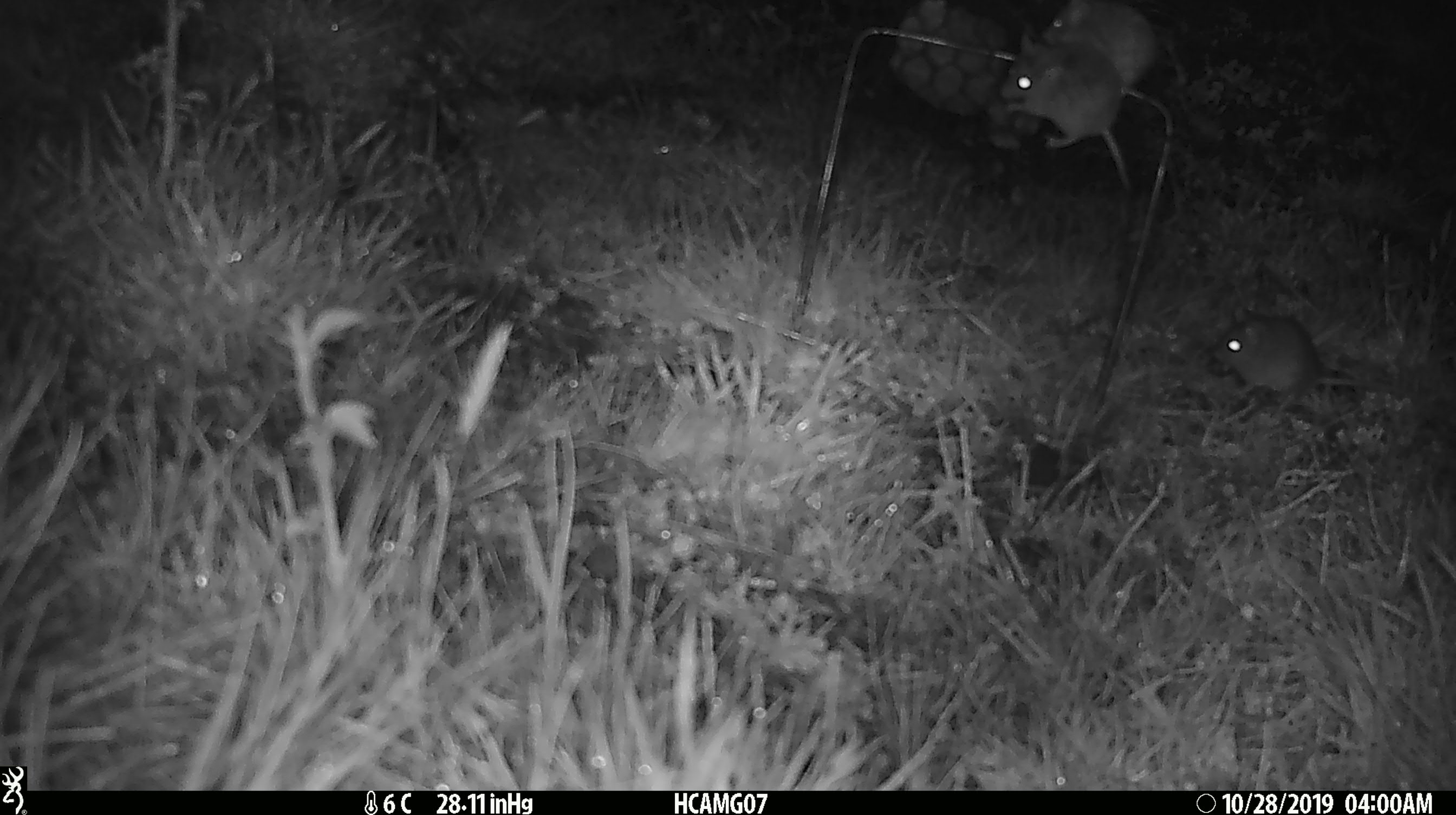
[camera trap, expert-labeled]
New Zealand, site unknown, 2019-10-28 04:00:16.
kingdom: Animalia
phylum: Chordata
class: Mammalia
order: Rodentia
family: Muridae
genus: Mus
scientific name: Mus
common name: mouse